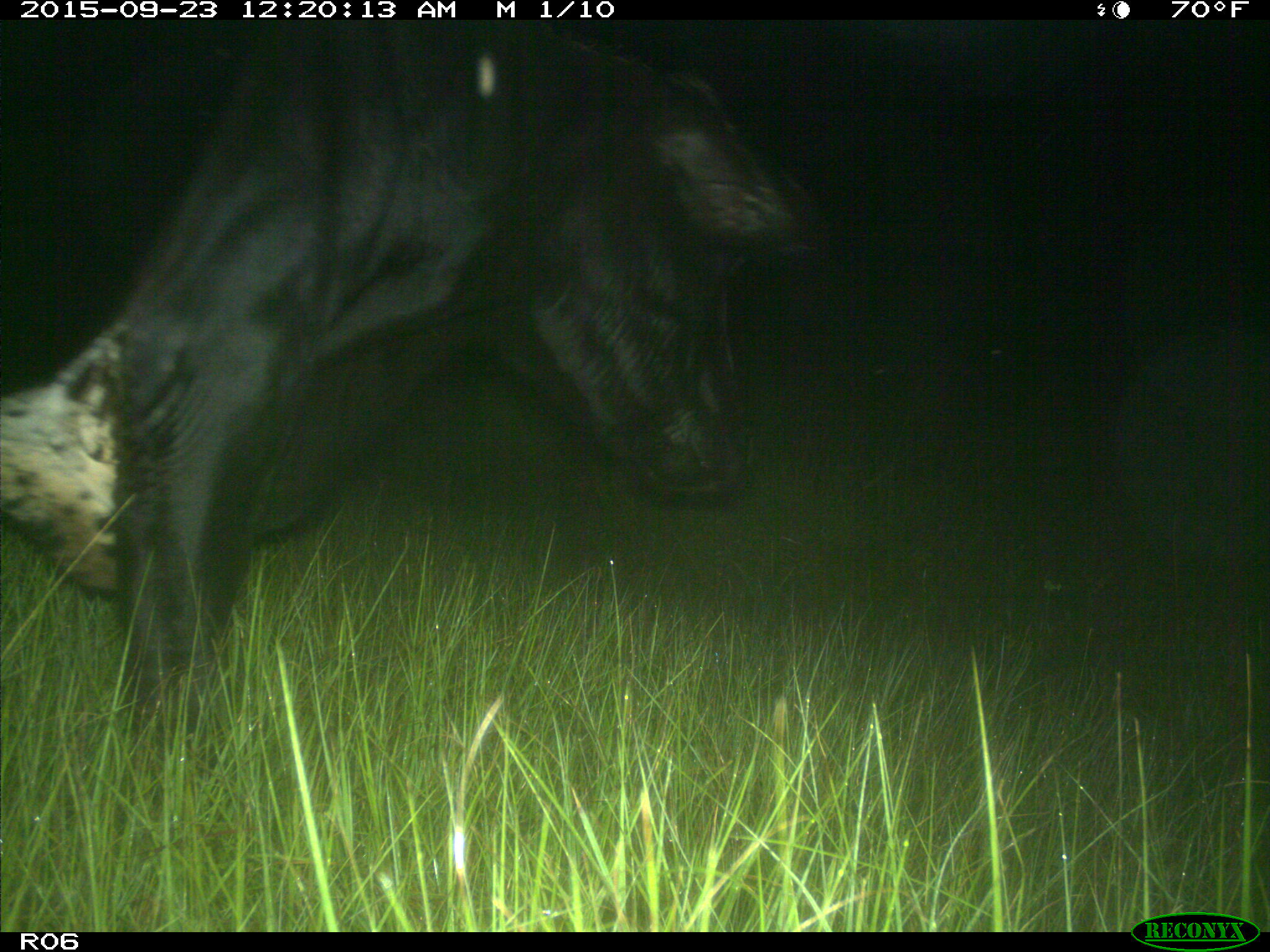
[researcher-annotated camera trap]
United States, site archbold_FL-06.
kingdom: Animalia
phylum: Chordata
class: Mammalia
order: Artiodactyla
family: Bovidae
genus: Bos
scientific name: Bos taurus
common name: domestic cow